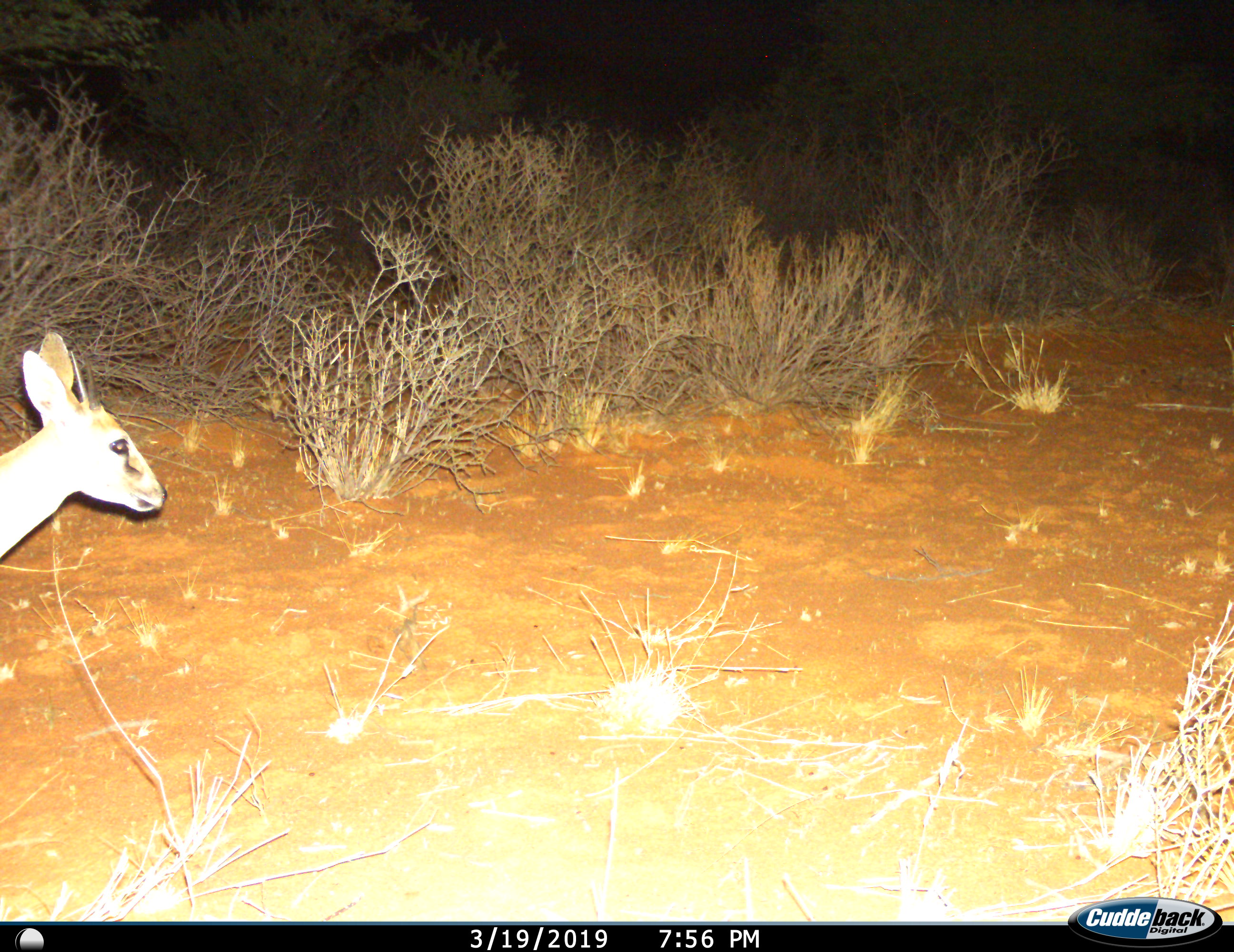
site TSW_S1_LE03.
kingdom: Animalia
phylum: Chordata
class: Mammalia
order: Artiodactyla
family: Bovidae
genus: Sylvicapra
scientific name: Sylvicapra grimmia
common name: common duiker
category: duikercommongrey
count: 1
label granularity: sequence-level